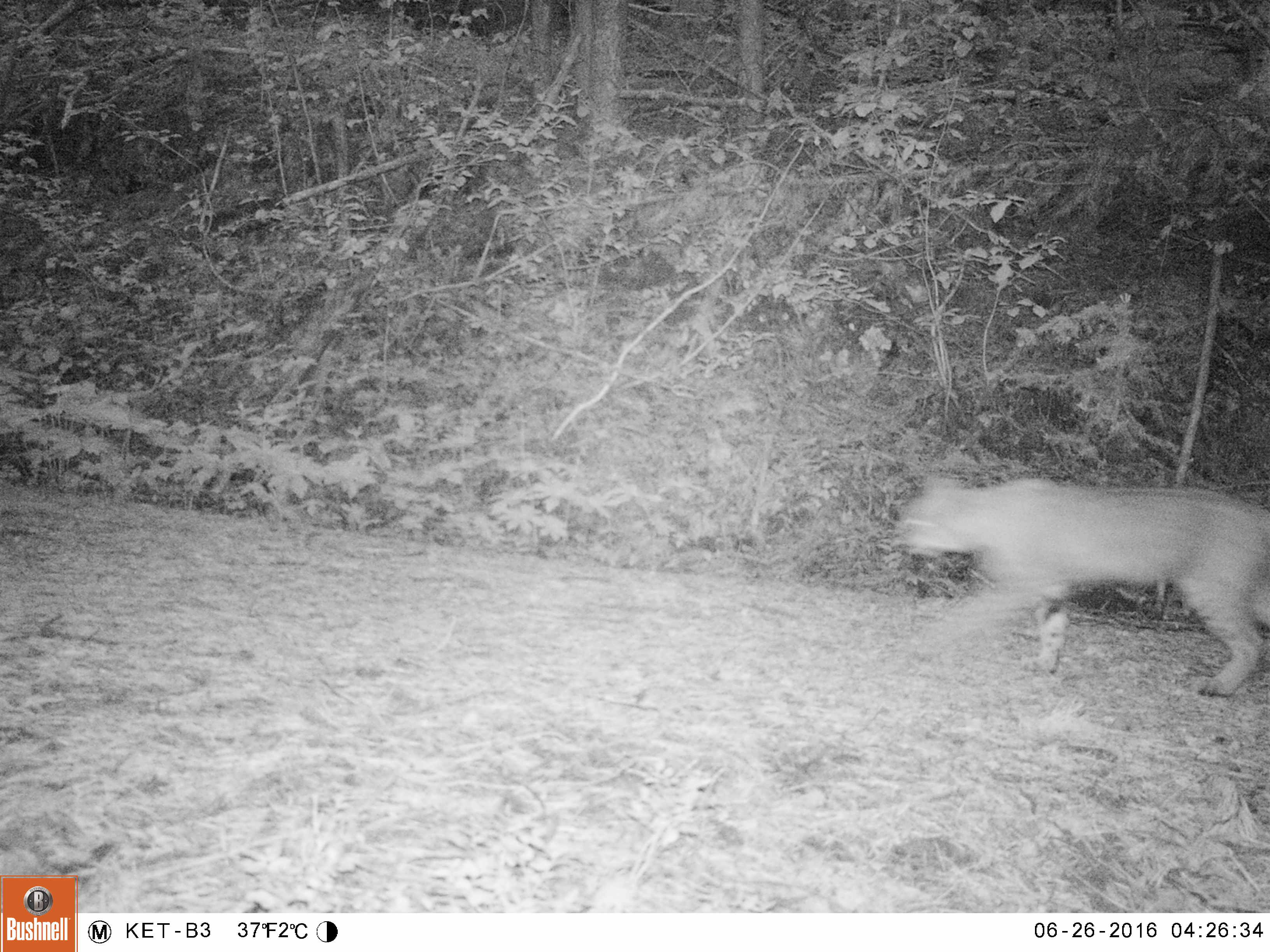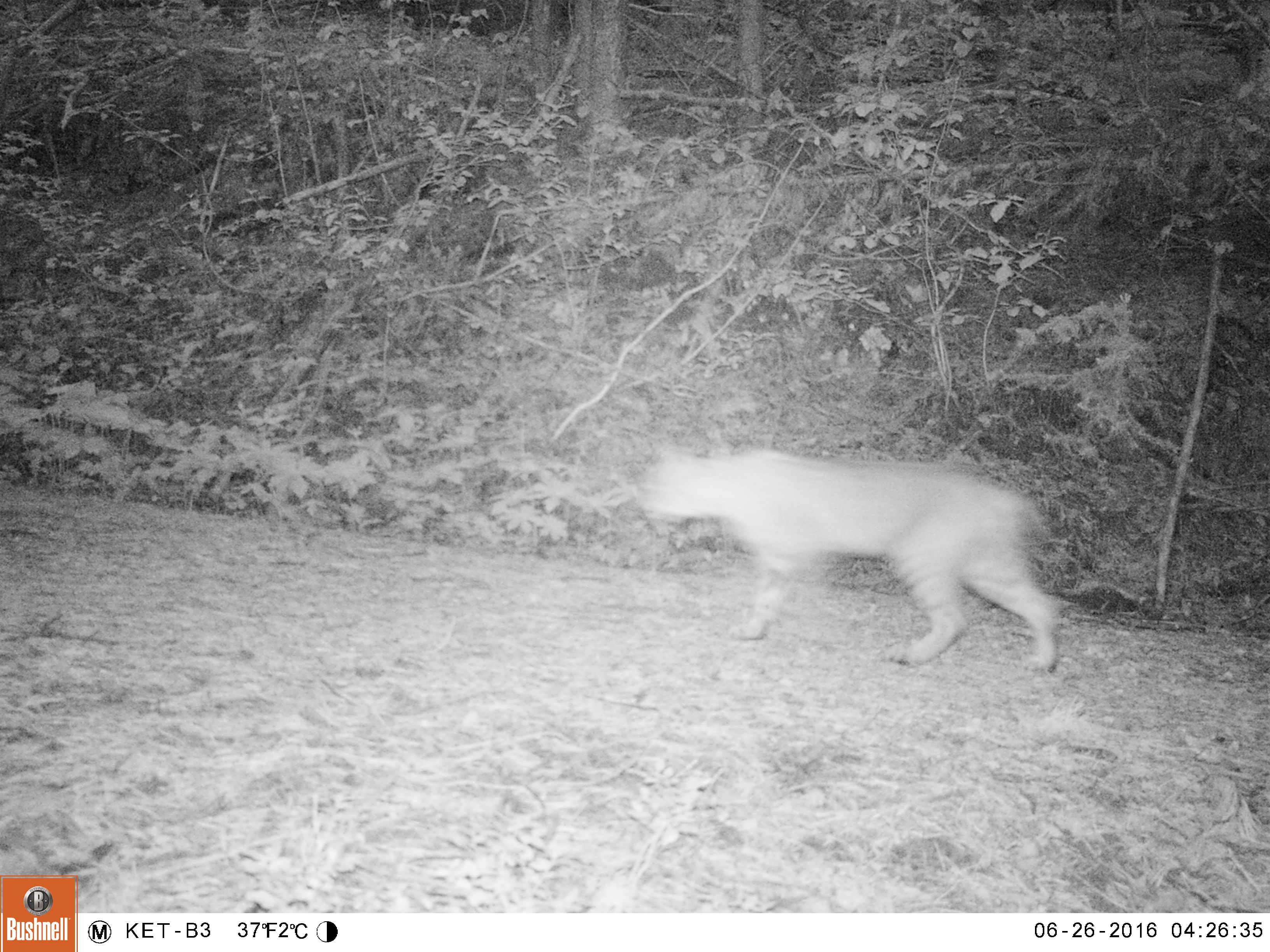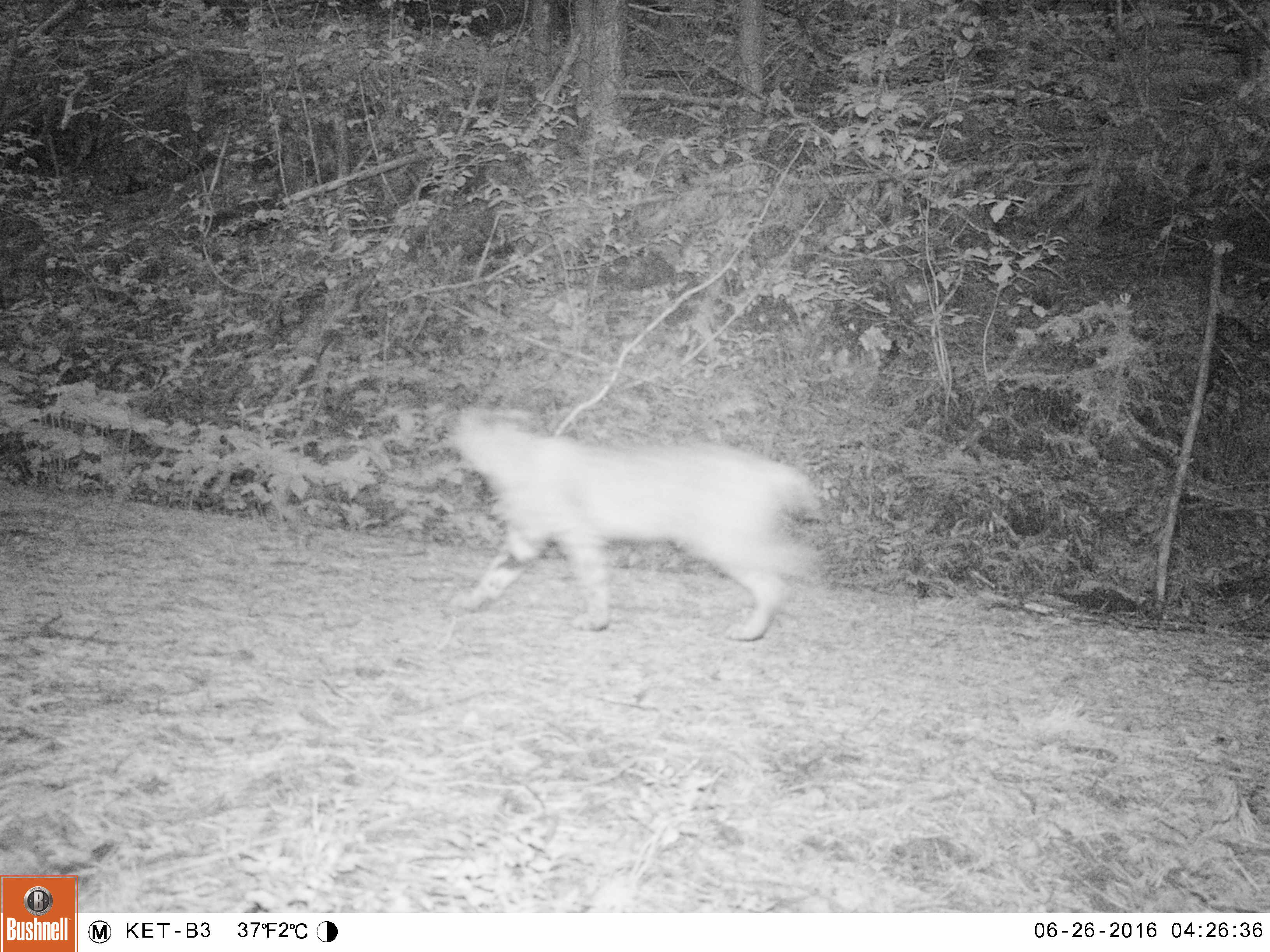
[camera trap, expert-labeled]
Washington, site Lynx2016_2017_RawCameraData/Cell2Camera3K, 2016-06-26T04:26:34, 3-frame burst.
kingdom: Animalia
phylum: Chordata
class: Mammalia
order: Carnivora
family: Felidae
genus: Lynx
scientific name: Lynx rufus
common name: bobcat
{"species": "Lynx rufus (bobcat)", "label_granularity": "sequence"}